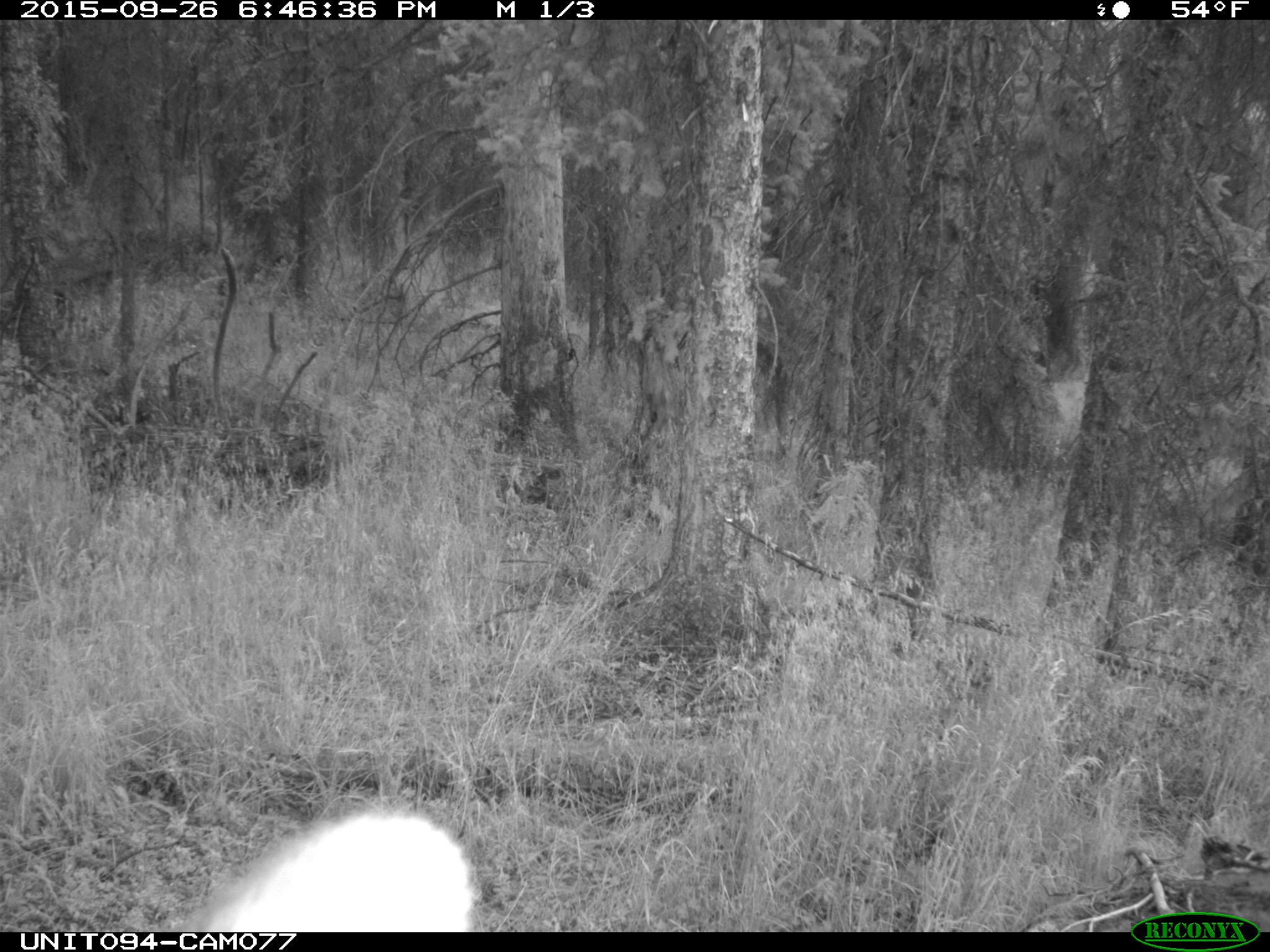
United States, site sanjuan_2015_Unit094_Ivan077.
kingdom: Animalia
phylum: Chordata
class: Mammalia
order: Artiodactyla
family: Cervidae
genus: Cervus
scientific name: Cervus elaphus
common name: red deer